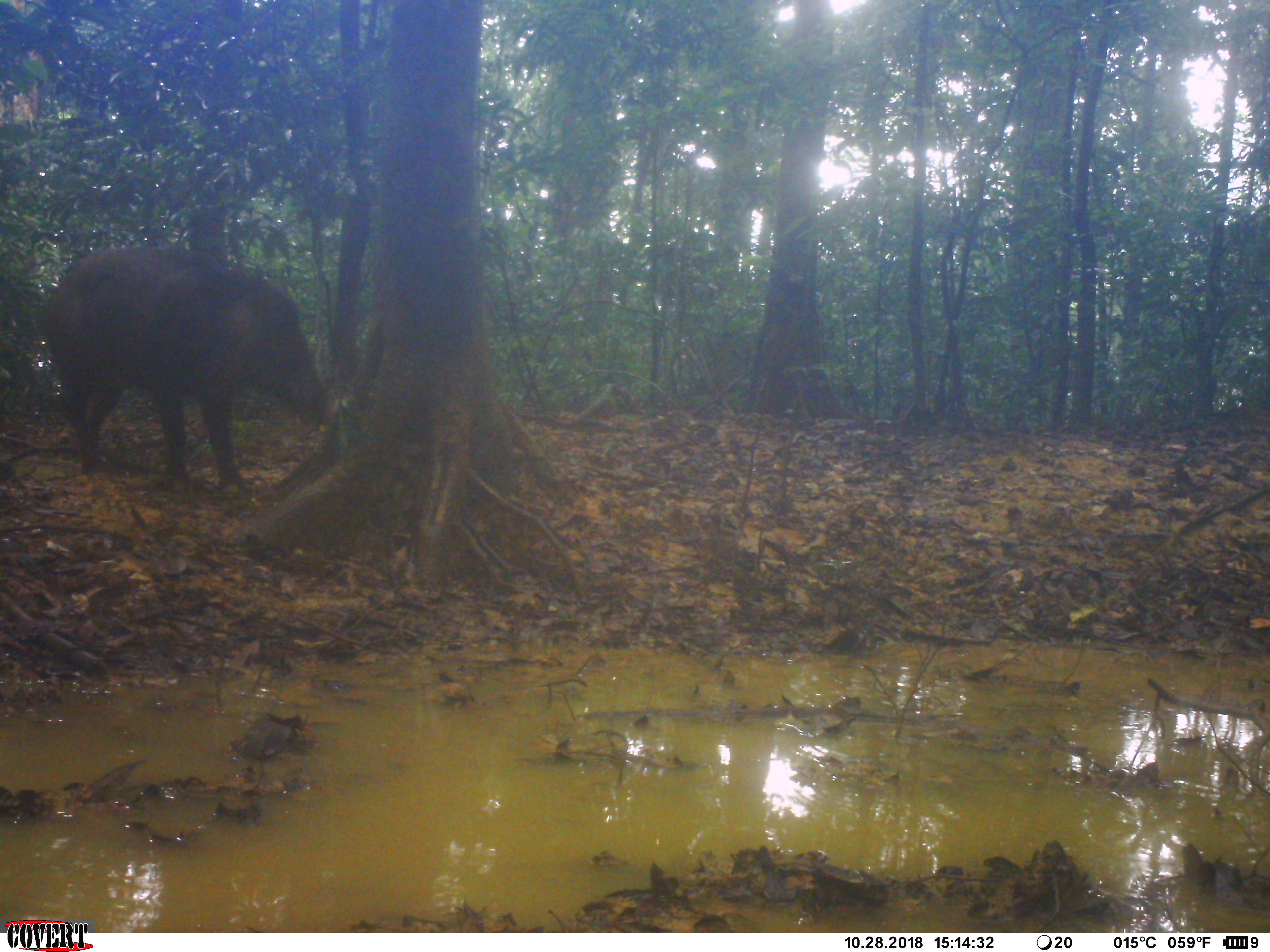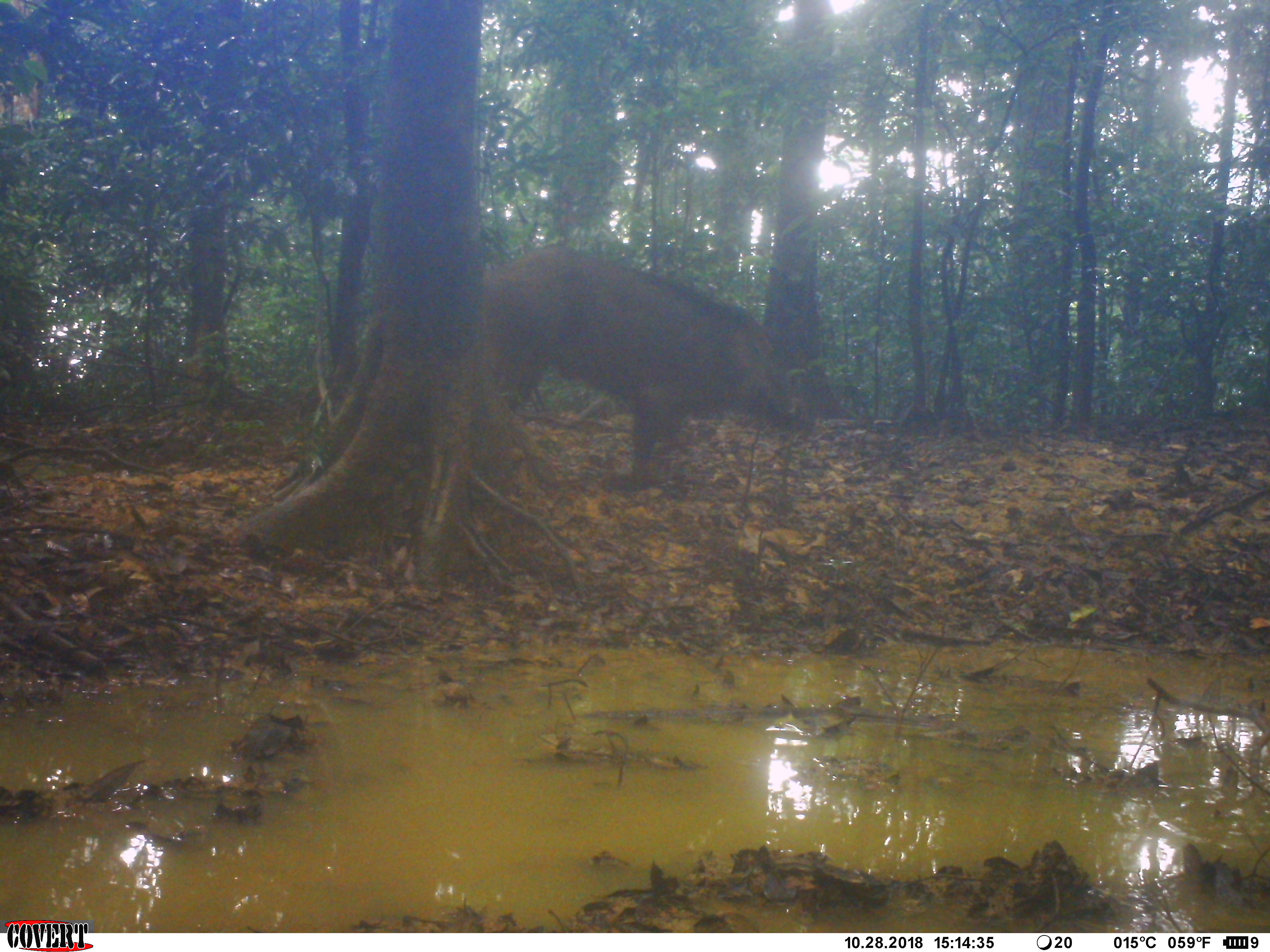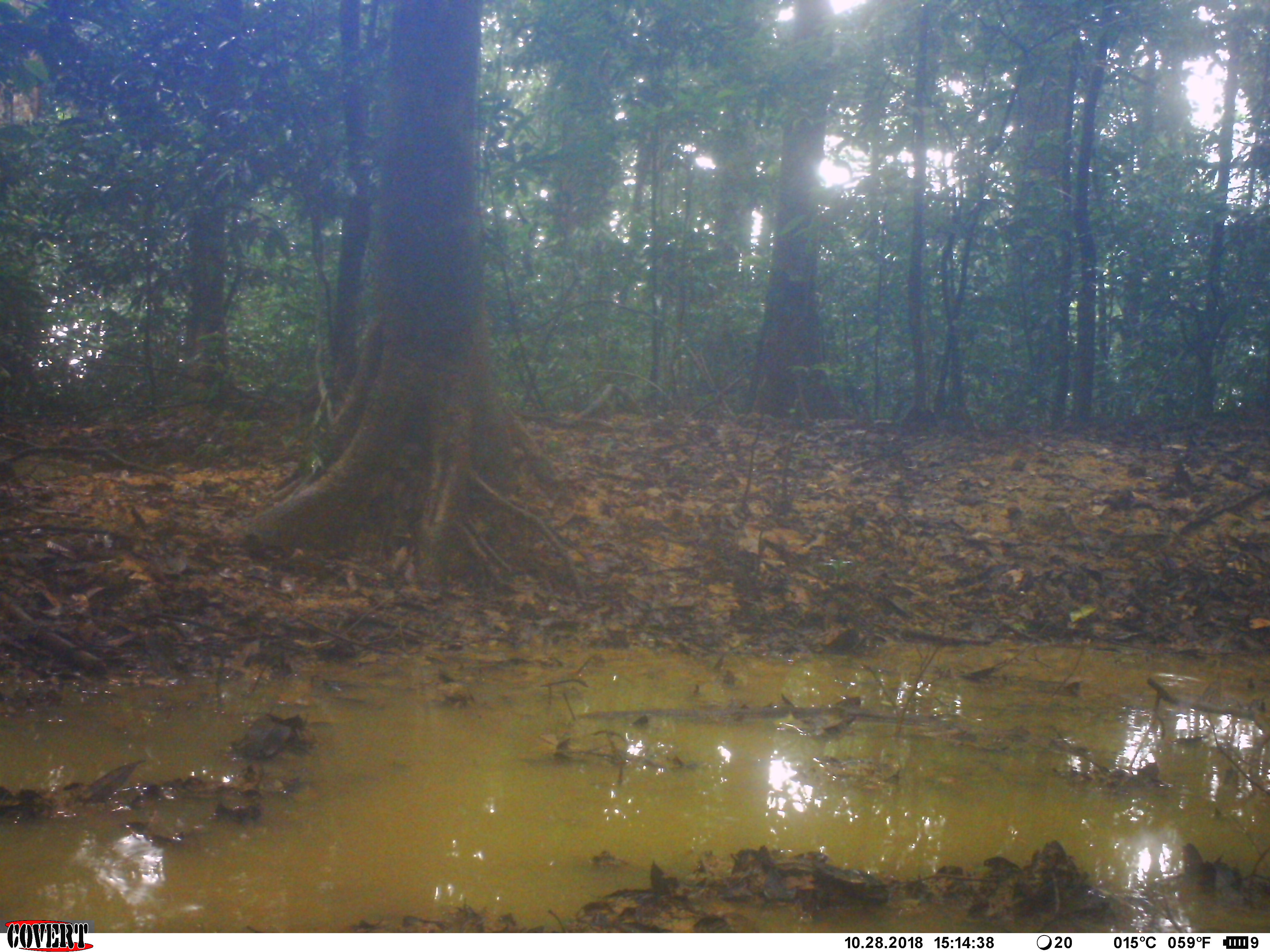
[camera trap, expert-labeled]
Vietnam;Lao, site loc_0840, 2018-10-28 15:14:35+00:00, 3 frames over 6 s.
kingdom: Animalia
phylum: Chordata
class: Mammalia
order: Artiodactyla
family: Suidae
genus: Sus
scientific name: Sus scrofa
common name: eurasian wild pig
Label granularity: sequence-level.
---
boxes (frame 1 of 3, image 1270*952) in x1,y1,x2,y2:
eurasian wild pig: 40,243,330,497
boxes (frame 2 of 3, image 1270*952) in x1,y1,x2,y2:
eurasian wild pig: 481,242,818,491